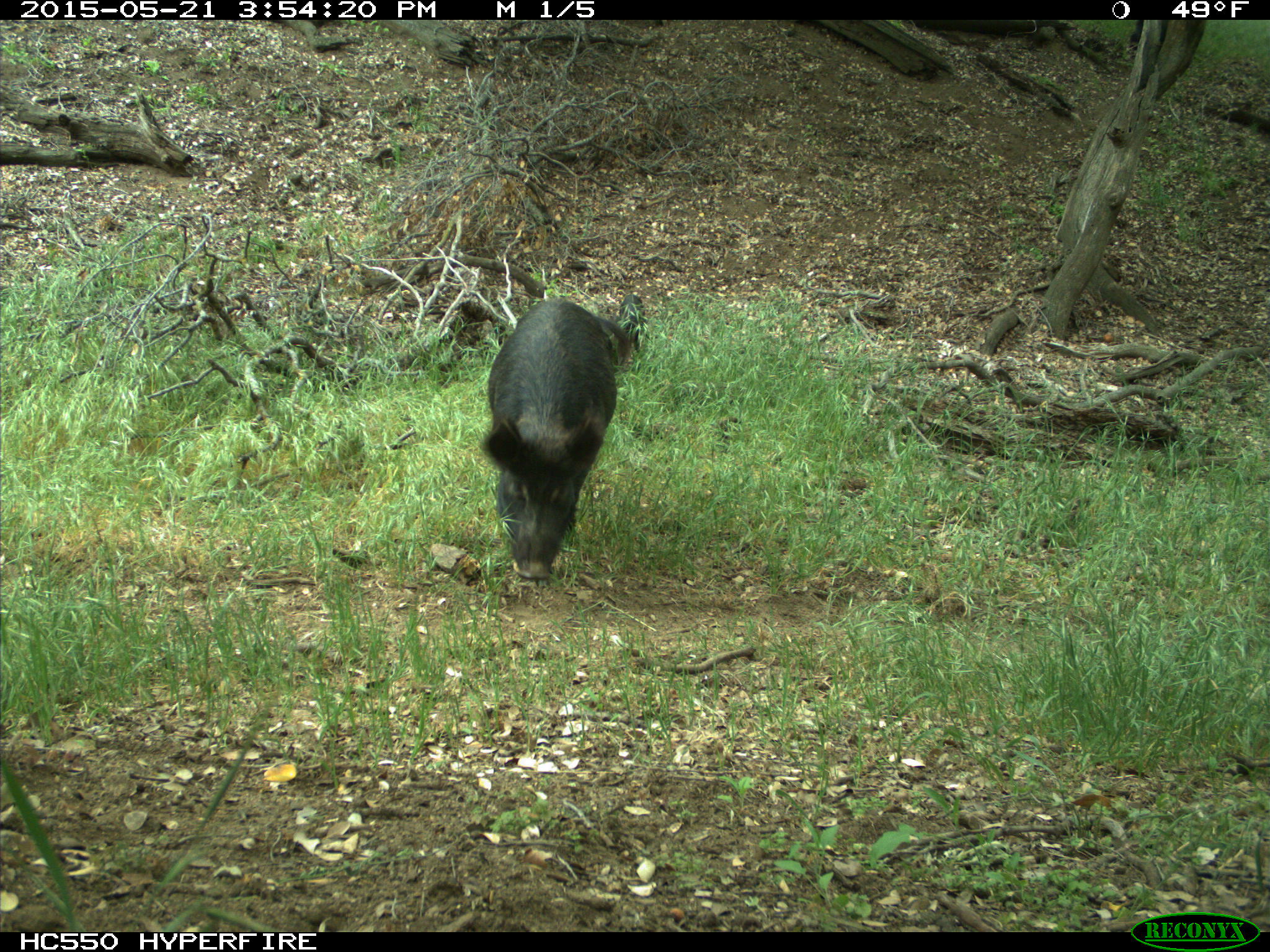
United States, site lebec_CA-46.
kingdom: Animalia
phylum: Chordata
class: Mammalia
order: Artiodactyla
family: Suidae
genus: Sus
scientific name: Sus scrofa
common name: wild boar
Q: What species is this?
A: Sus scrofa (wild boar).